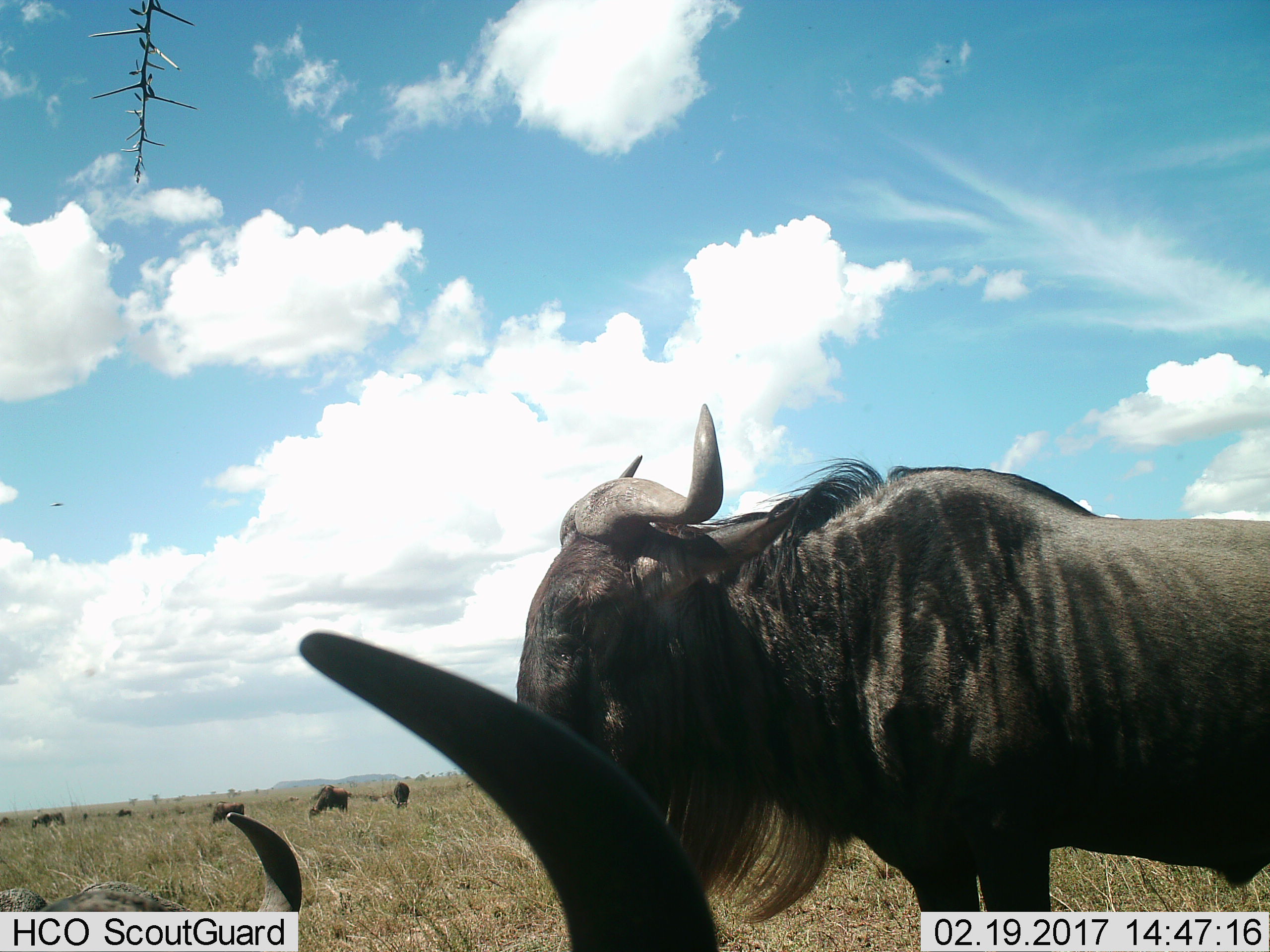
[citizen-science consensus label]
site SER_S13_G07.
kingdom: Animalia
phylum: Chordata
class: Mammalia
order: Artiodactyla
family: Bovidae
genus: Connochaetes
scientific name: Connochaetes taurinus taurinus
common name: blue wildebeest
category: wildebeestblue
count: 11-50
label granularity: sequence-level